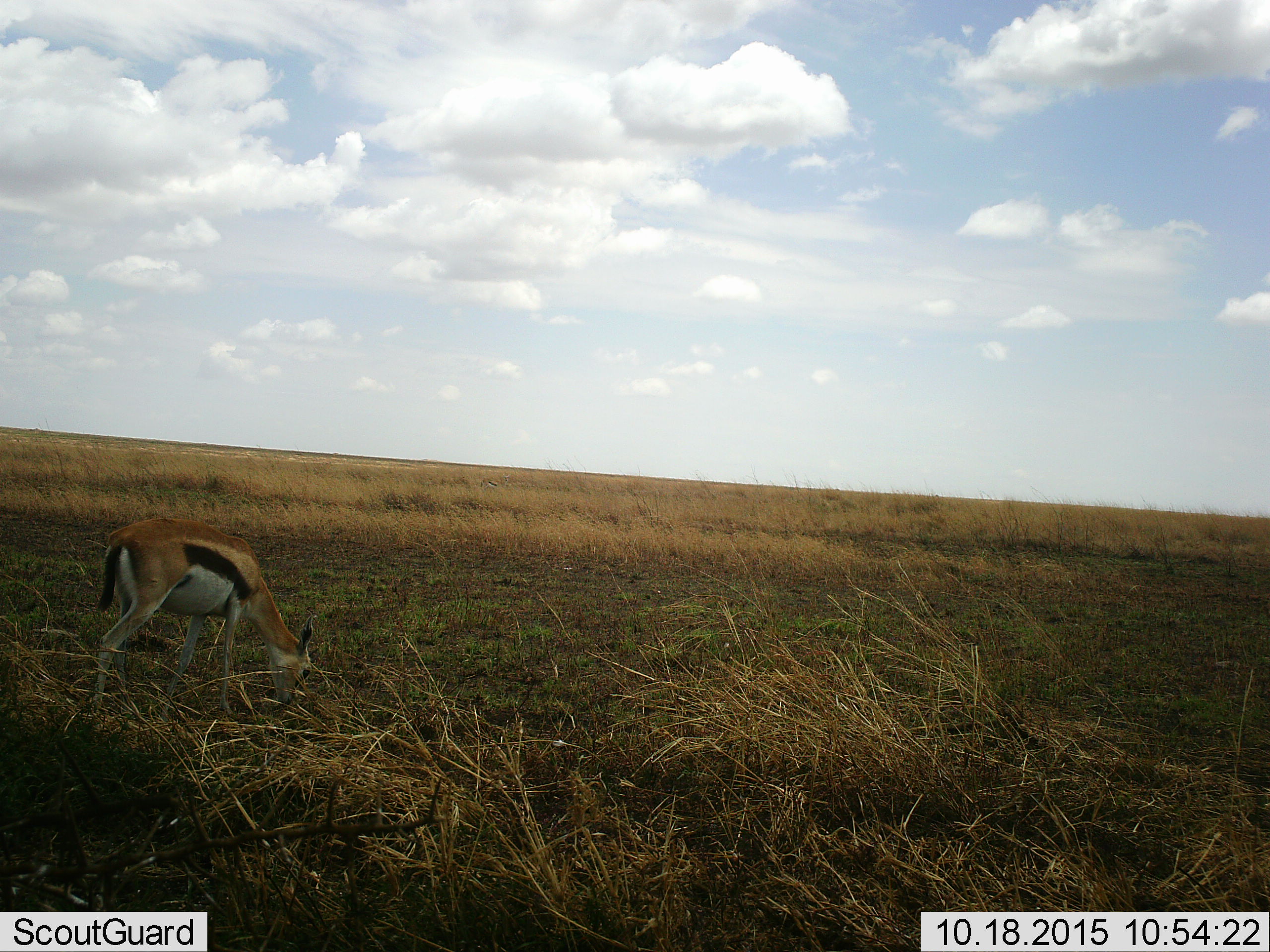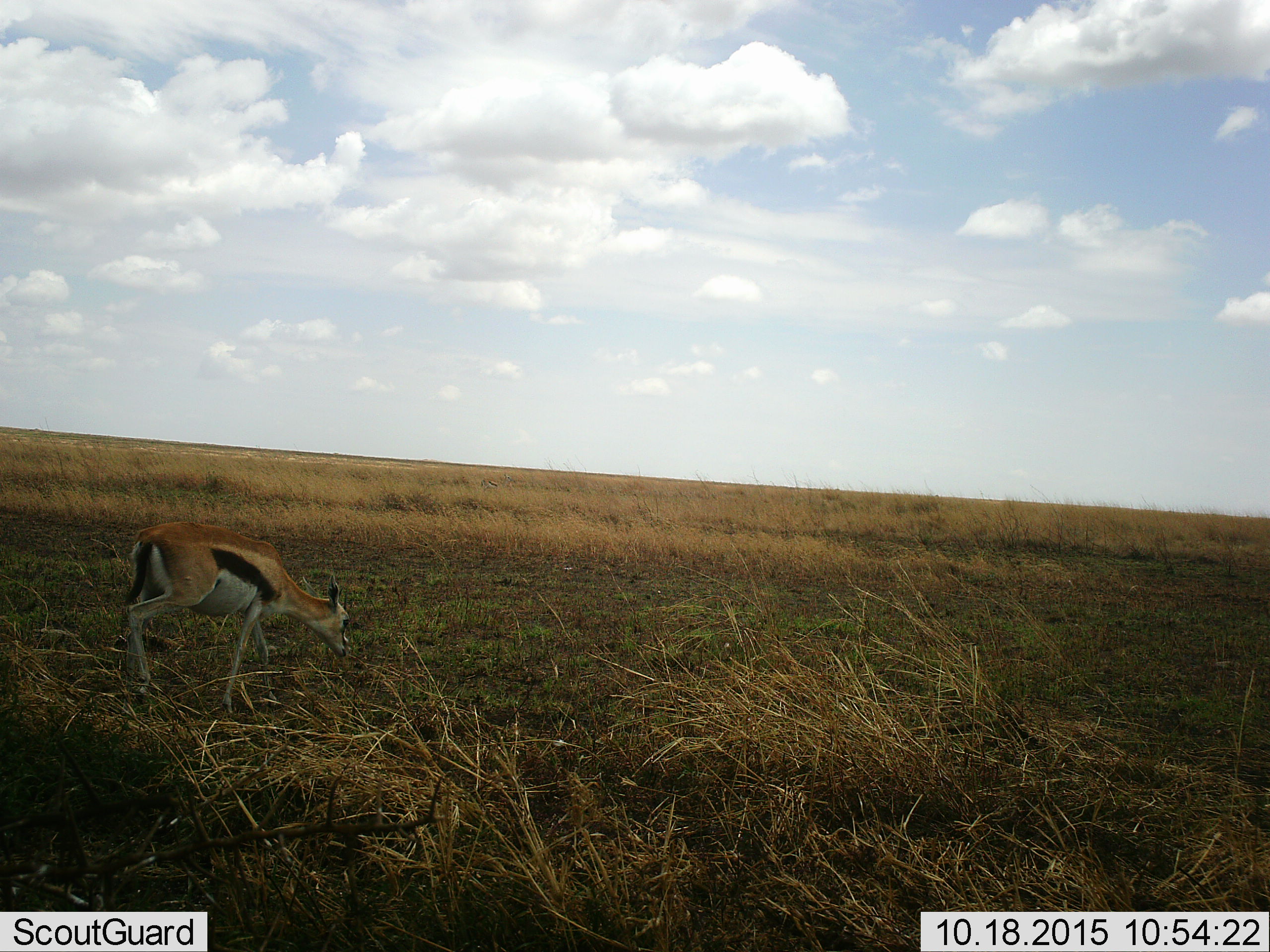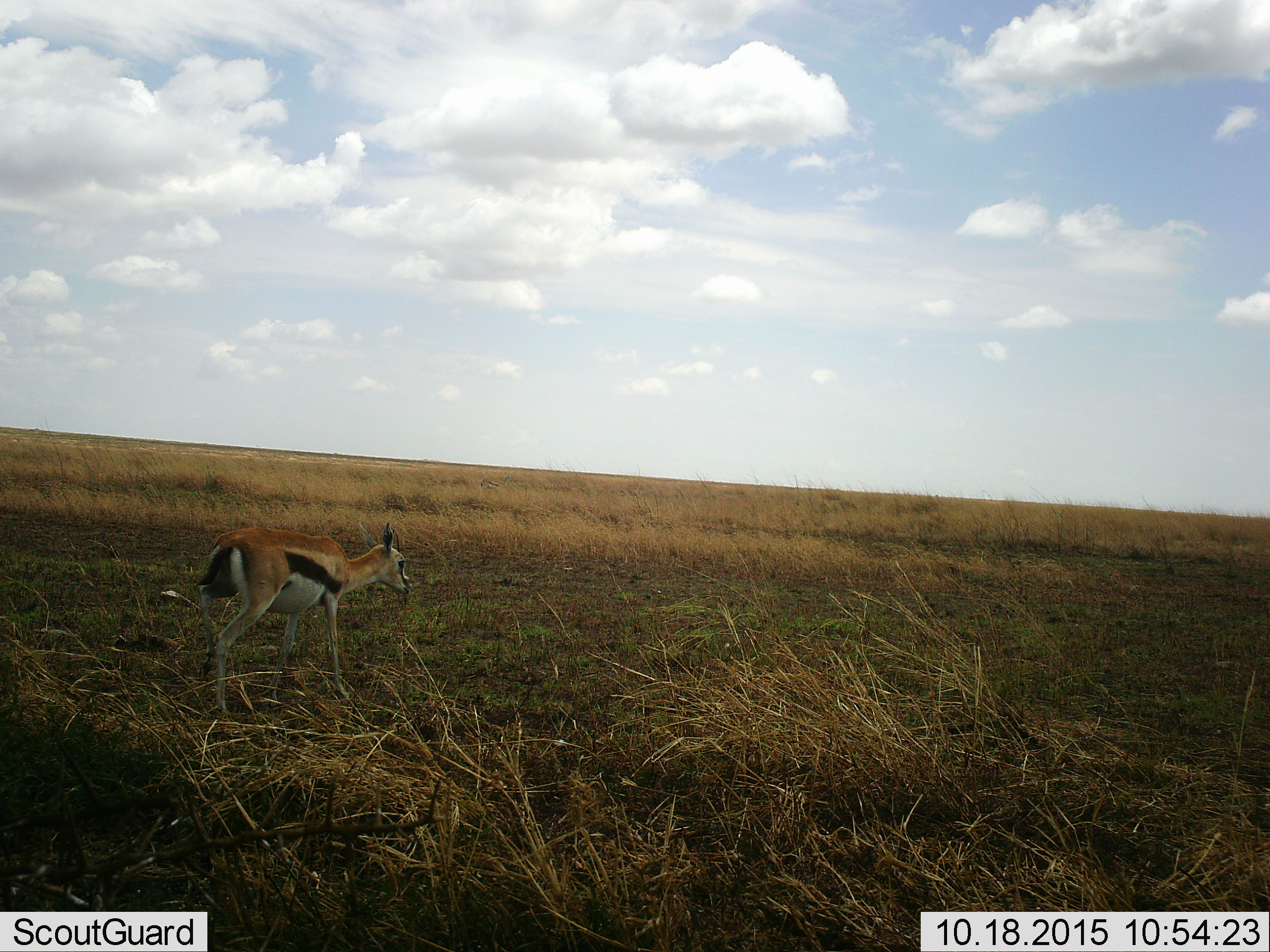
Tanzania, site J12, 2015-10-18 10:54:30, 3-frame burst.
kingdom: Animalia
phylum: Chordata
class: Mammalia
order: Artiodactyla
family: Bovidae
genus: Eudorcas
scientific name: Eudorcas thomsonii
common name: thomson's gazelle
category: gazellethomsons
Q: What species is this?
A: Gazellethomsons (thomson's gazelle) (Eudorcas thomsonii).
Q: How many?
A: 1.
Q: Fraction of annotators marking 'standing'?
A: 0%.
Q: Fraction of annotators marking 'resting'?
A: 0%.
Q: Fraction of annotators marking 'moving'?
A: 88%.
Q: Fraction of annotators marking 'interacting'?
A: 0%.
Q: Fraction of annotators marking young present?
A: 12%.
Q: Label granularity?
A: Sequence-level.